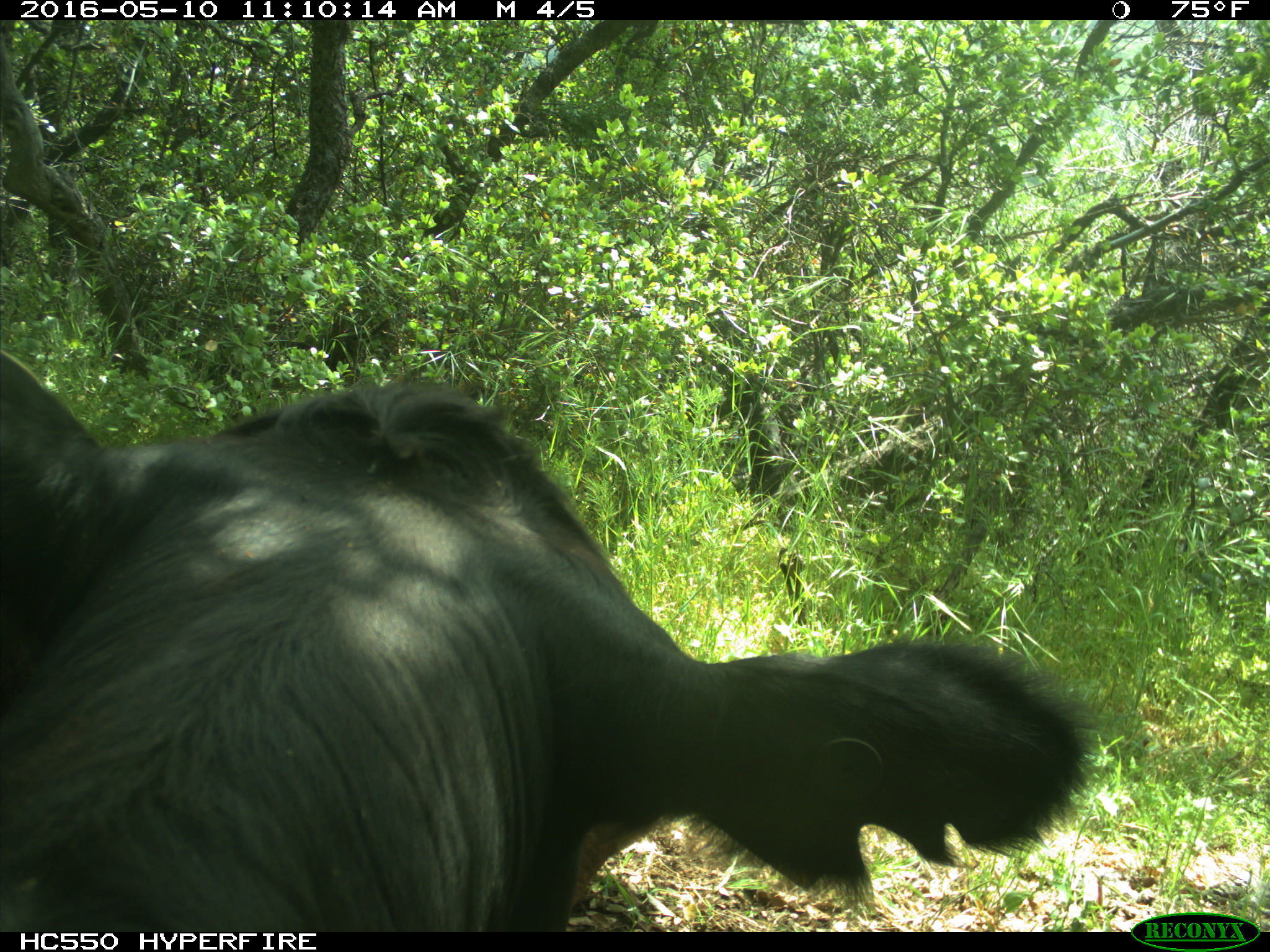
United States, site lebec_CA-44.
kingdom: Animalia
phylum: Chordata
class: Mammalia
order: Artiodactyla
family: Bovidae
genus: Bos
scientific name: Bos taurus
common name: domestic cow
Bos taurus (domestic cow).